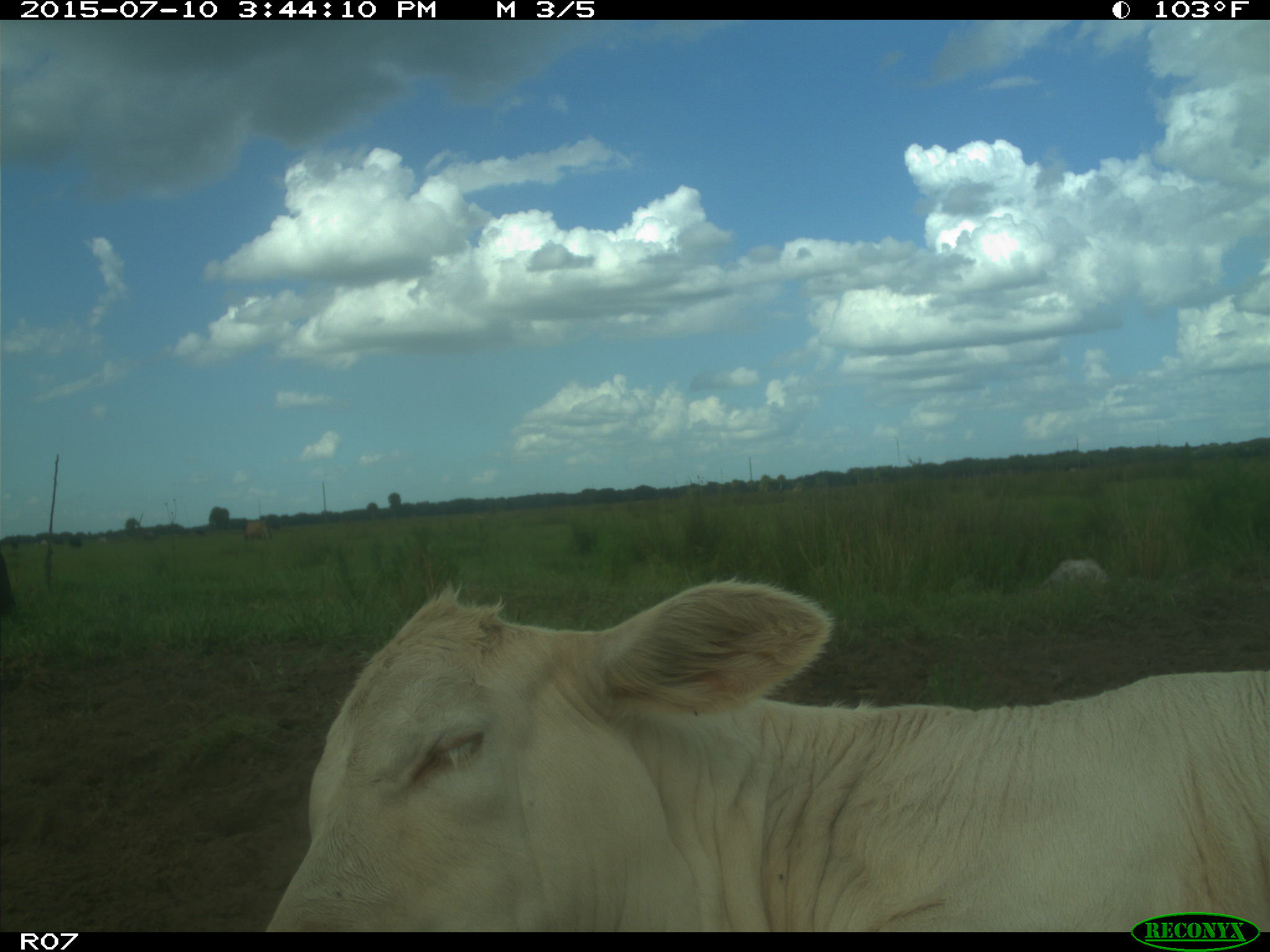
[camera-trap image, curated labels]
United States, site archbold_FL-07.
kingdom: Animalia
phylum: Chordata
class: Mammalia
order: Artiodactyla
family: Bovidae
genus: Bos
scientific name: Bos taurus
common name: domestic cow